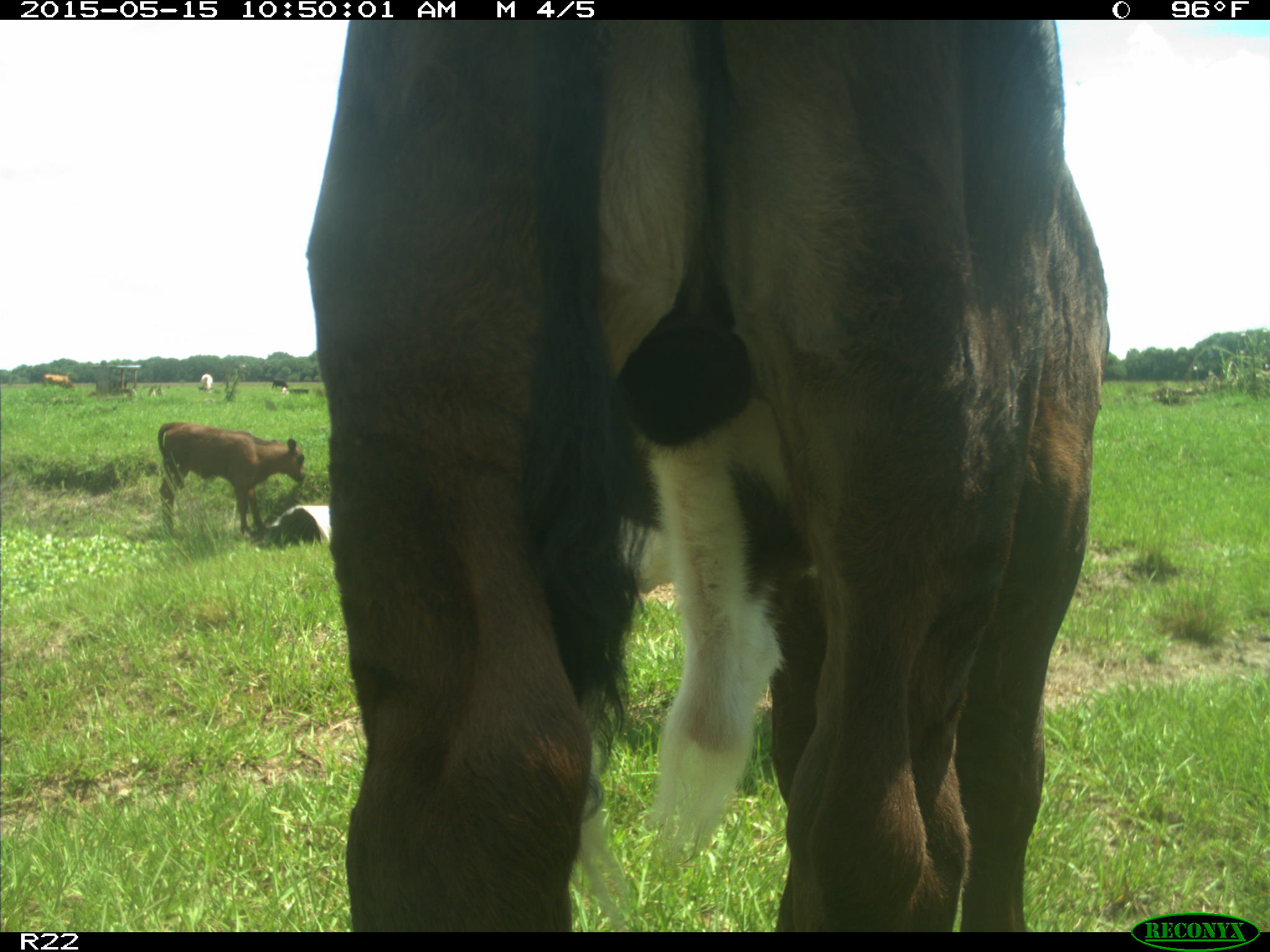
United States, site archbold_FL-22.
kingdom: Animalia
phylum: Chordata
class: Mammalia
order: Artiodactyla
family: Bovidae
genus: Bos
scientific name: Bos taurus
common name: domestic cow